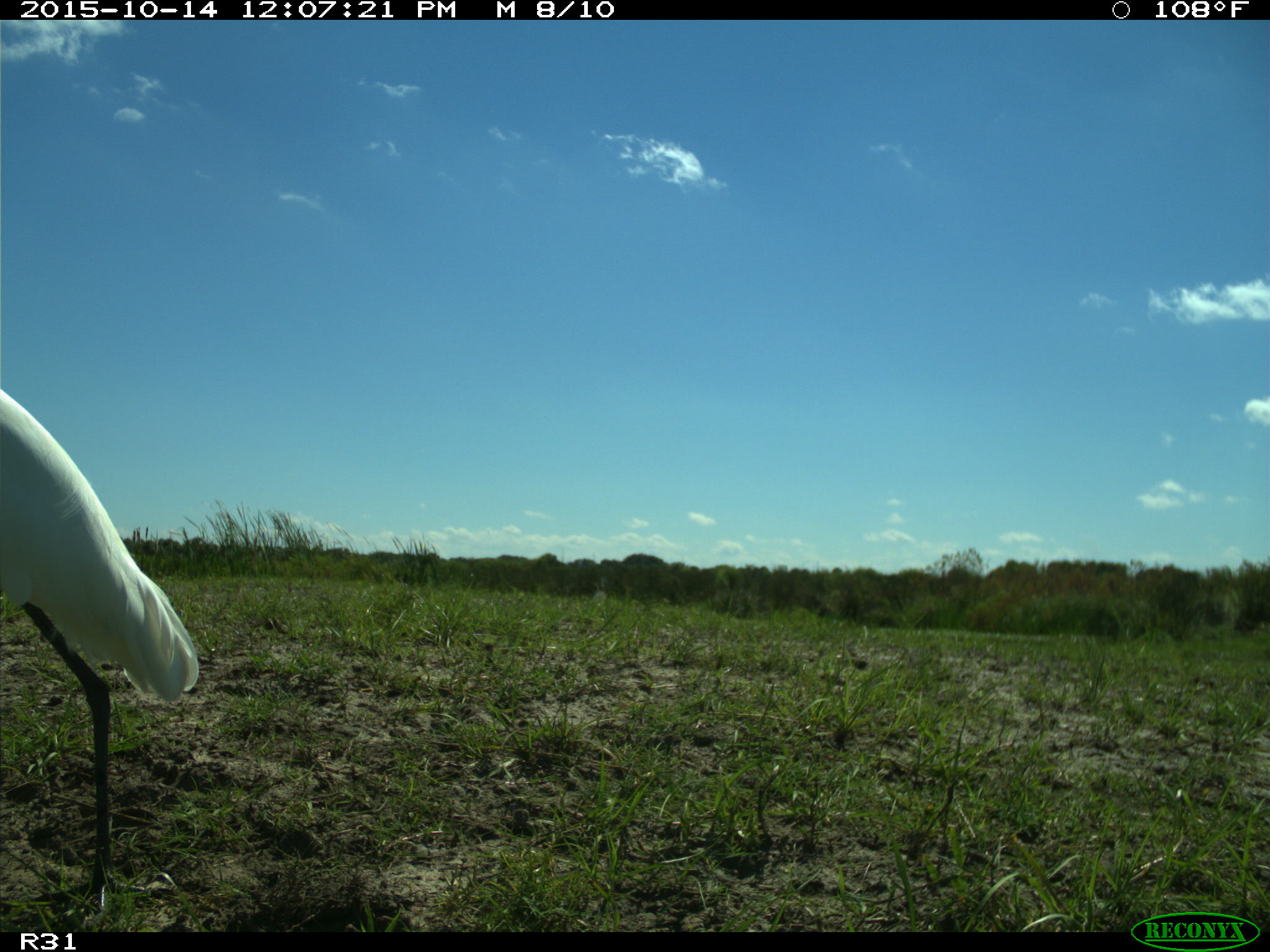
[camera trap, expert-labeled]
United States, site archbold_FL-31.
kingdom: Animalia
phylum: Chordata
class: Aves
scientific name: Aves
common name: birds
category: unidentified bird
Unidentified bird (birds) (Aves).